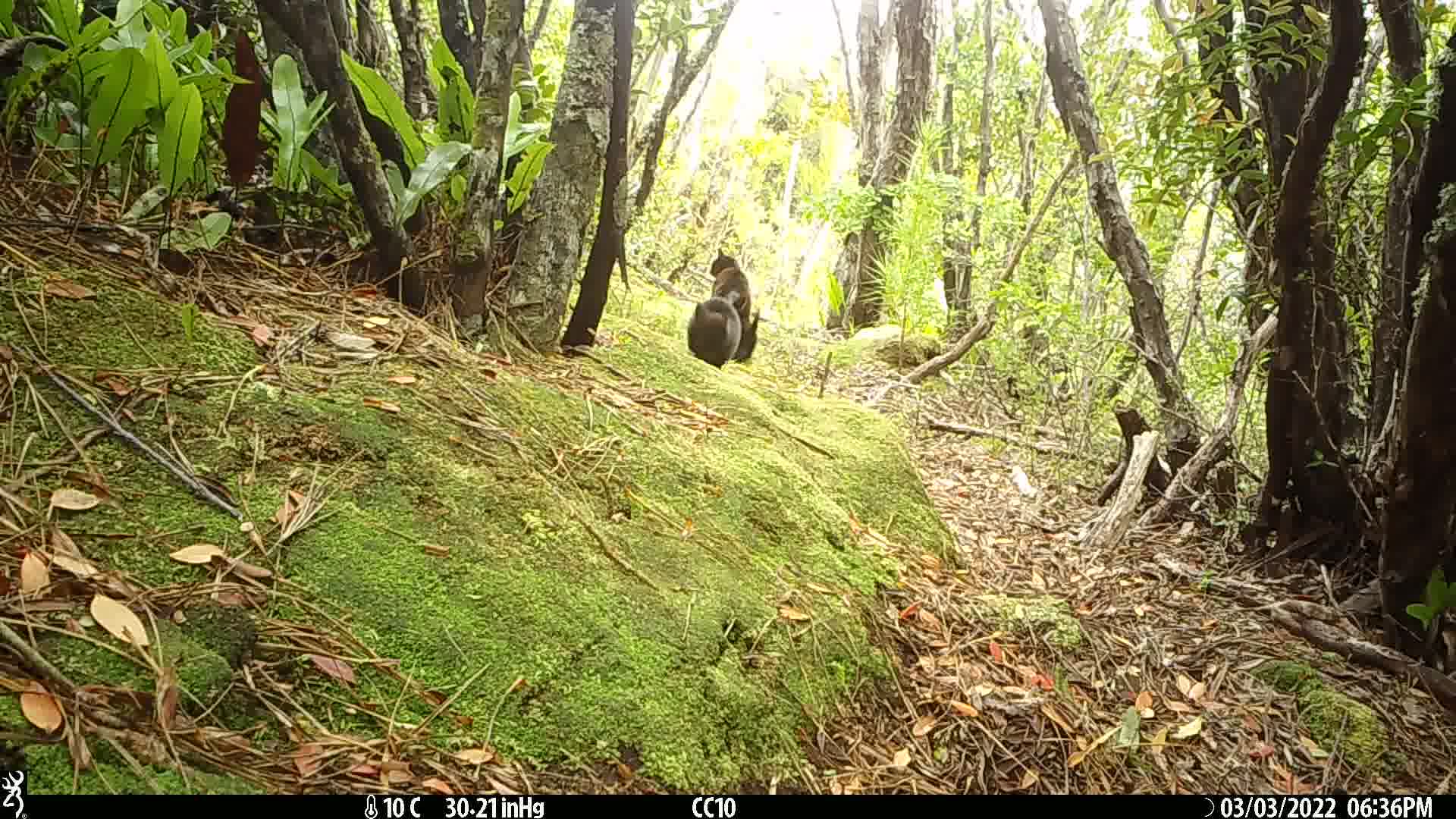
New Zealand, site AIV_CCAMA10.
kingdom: Animalia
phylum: Chordata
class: Mammalia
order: Carnivora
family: Felidae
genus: Felis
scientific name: Felis catus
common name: domestic cat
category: cat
Cat (domestic cat) (Felis catus).